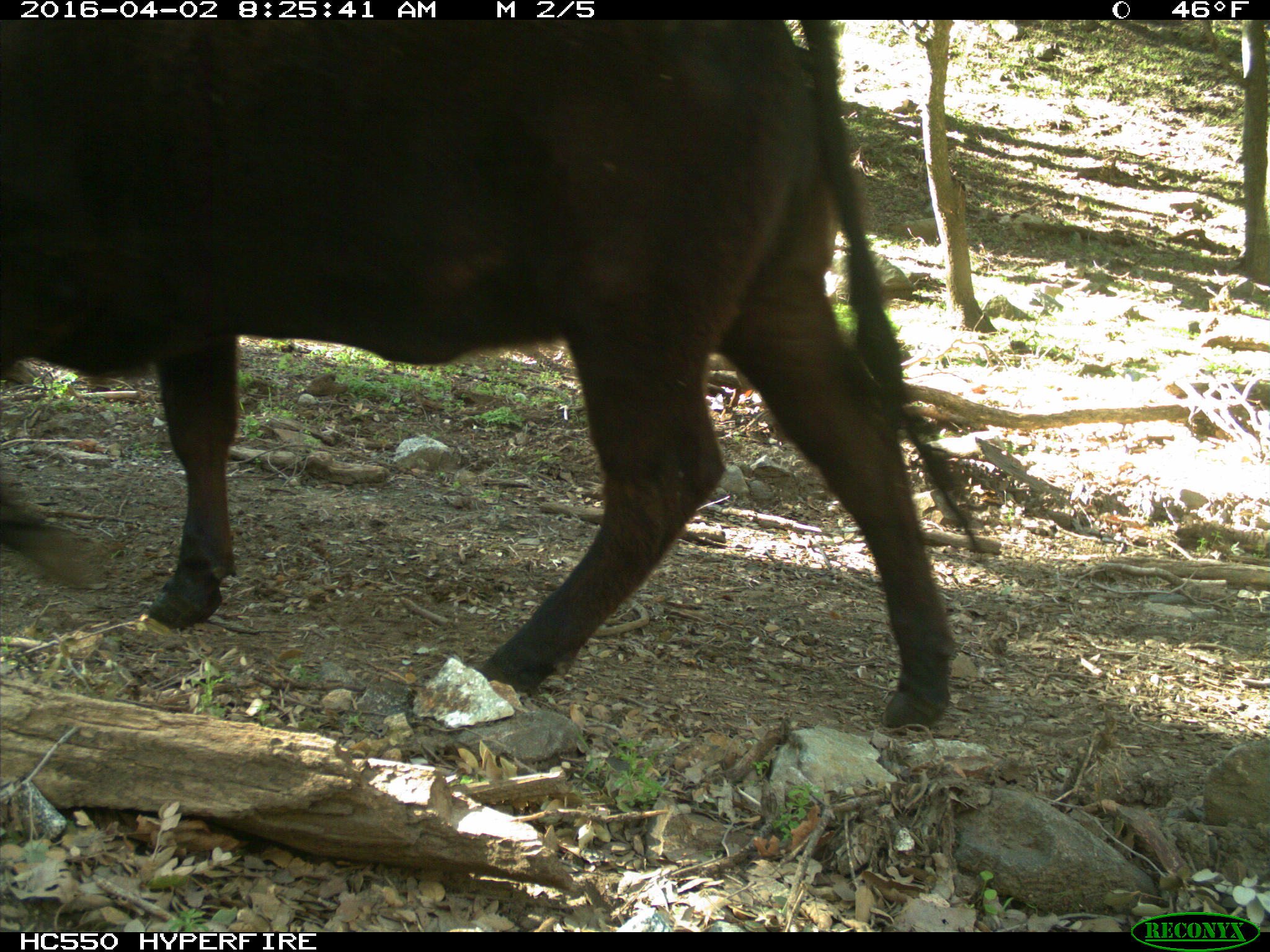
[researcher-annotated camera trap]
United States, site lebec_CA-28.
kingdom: Animalia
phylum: Chordata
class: Mammalia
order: Artiodactyla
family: Bovidae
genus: Bos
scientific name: Bos taurus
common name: domestic cow